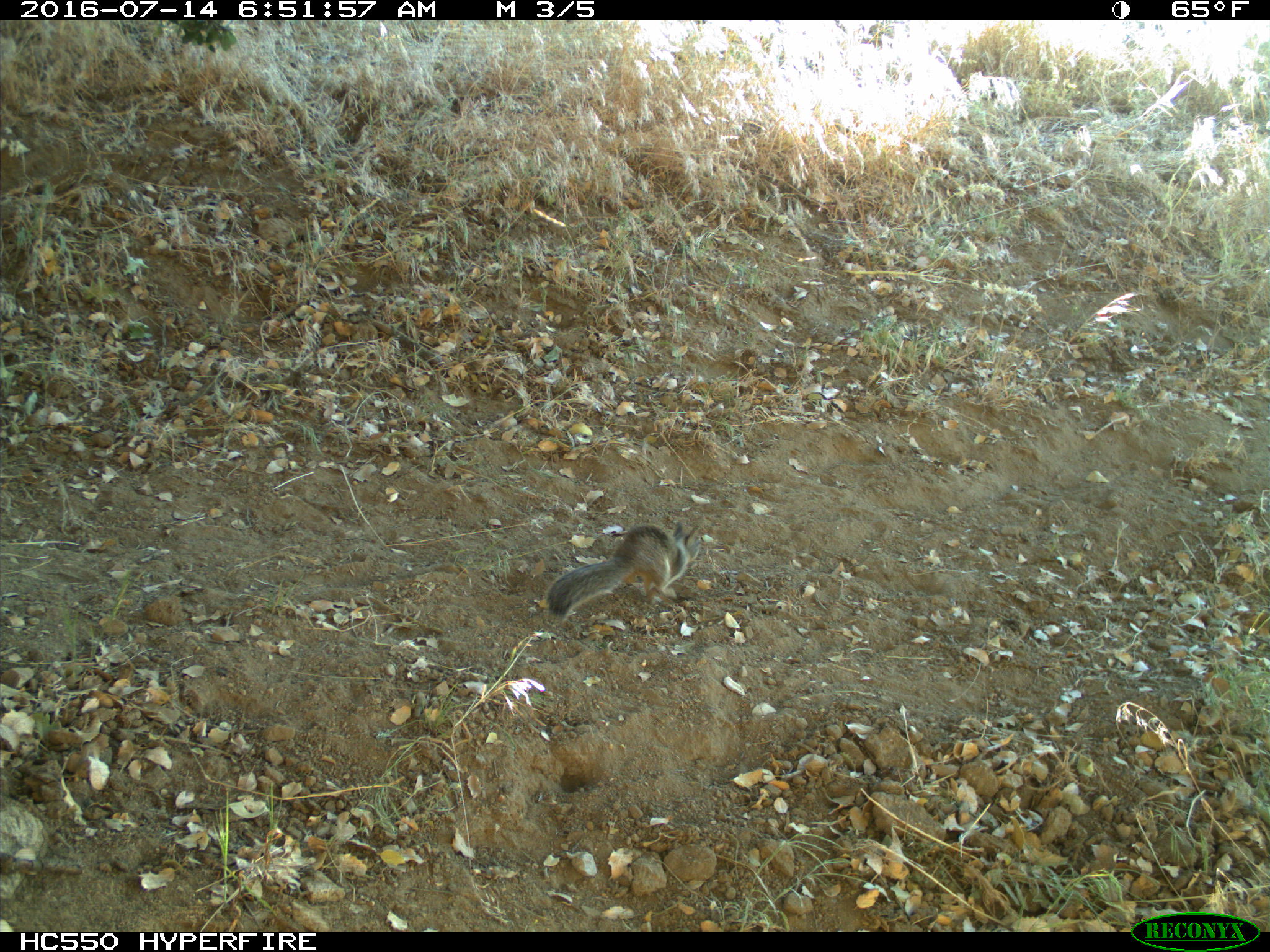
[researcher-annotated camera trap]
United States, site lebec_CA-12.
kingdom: Animalia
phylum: Chordata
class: Mammalia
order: Rodentia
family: Sciuridae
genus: Otospermophilus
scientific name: Otospermophilus beecheyi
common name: california ground squirrel